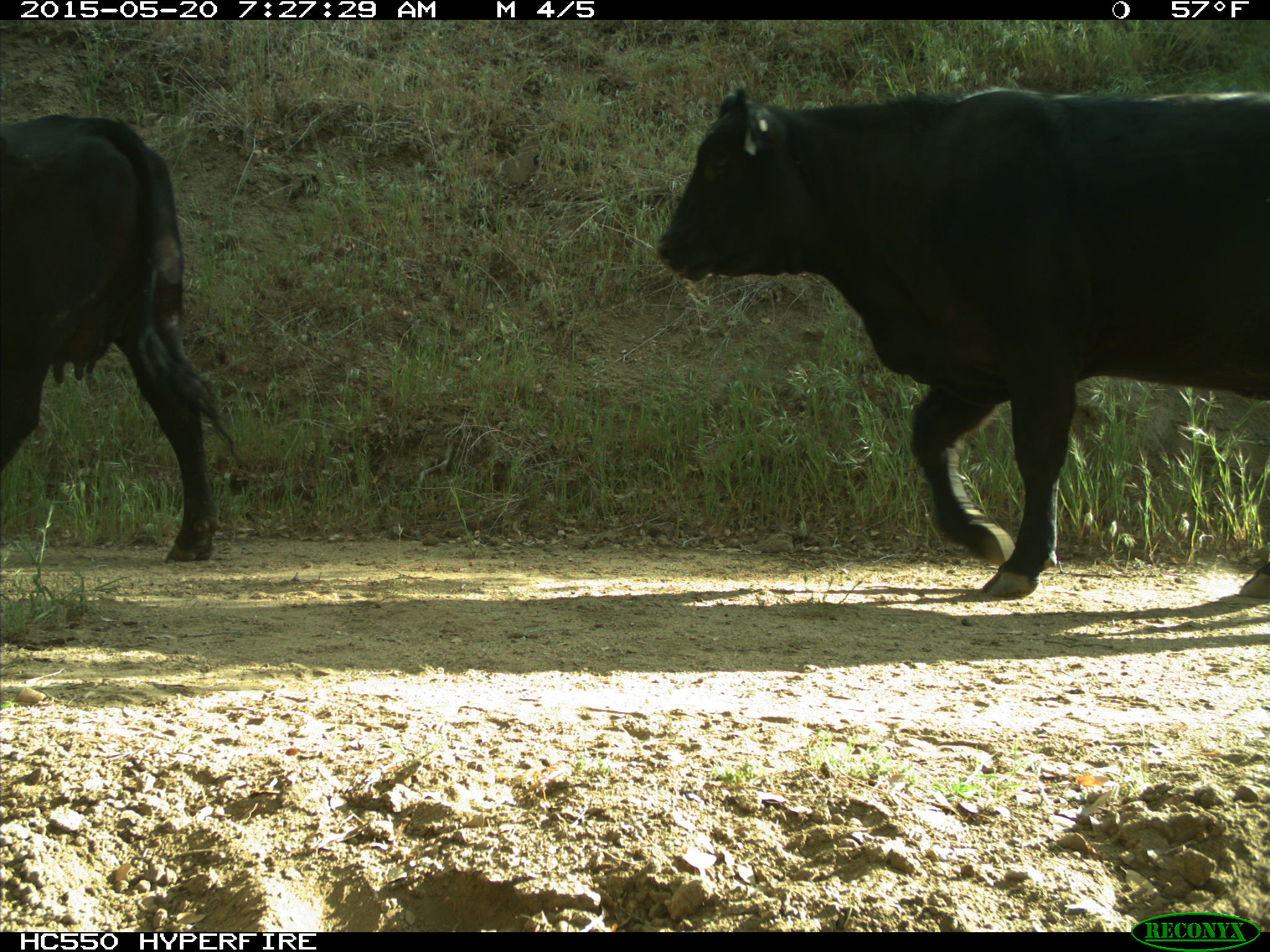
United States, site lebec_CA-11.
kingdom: Animalia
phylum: Chordata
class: Mammalia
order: Artiodactyla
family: Bovidae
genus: Bos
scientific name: Bos taurus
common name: domestic cow